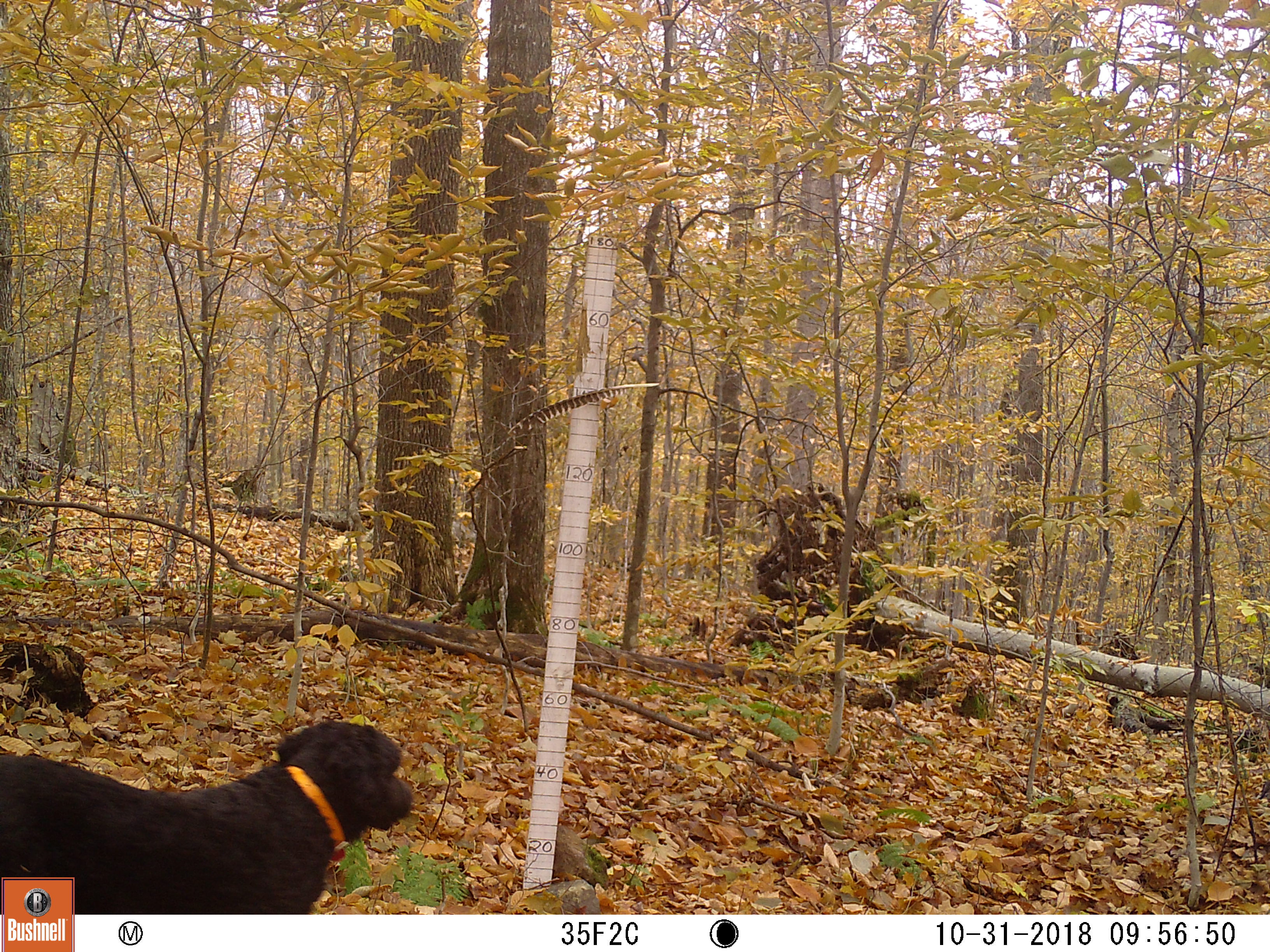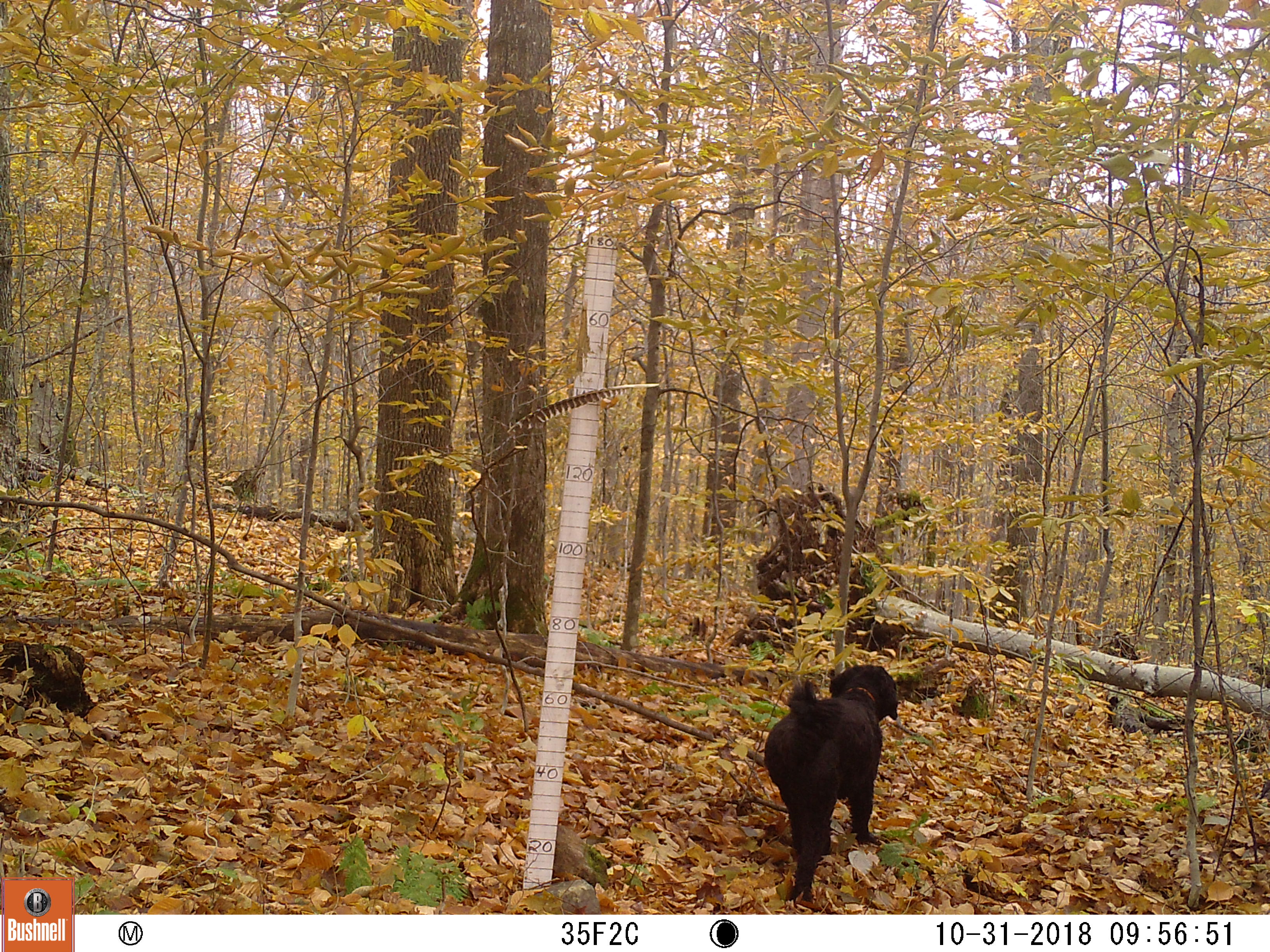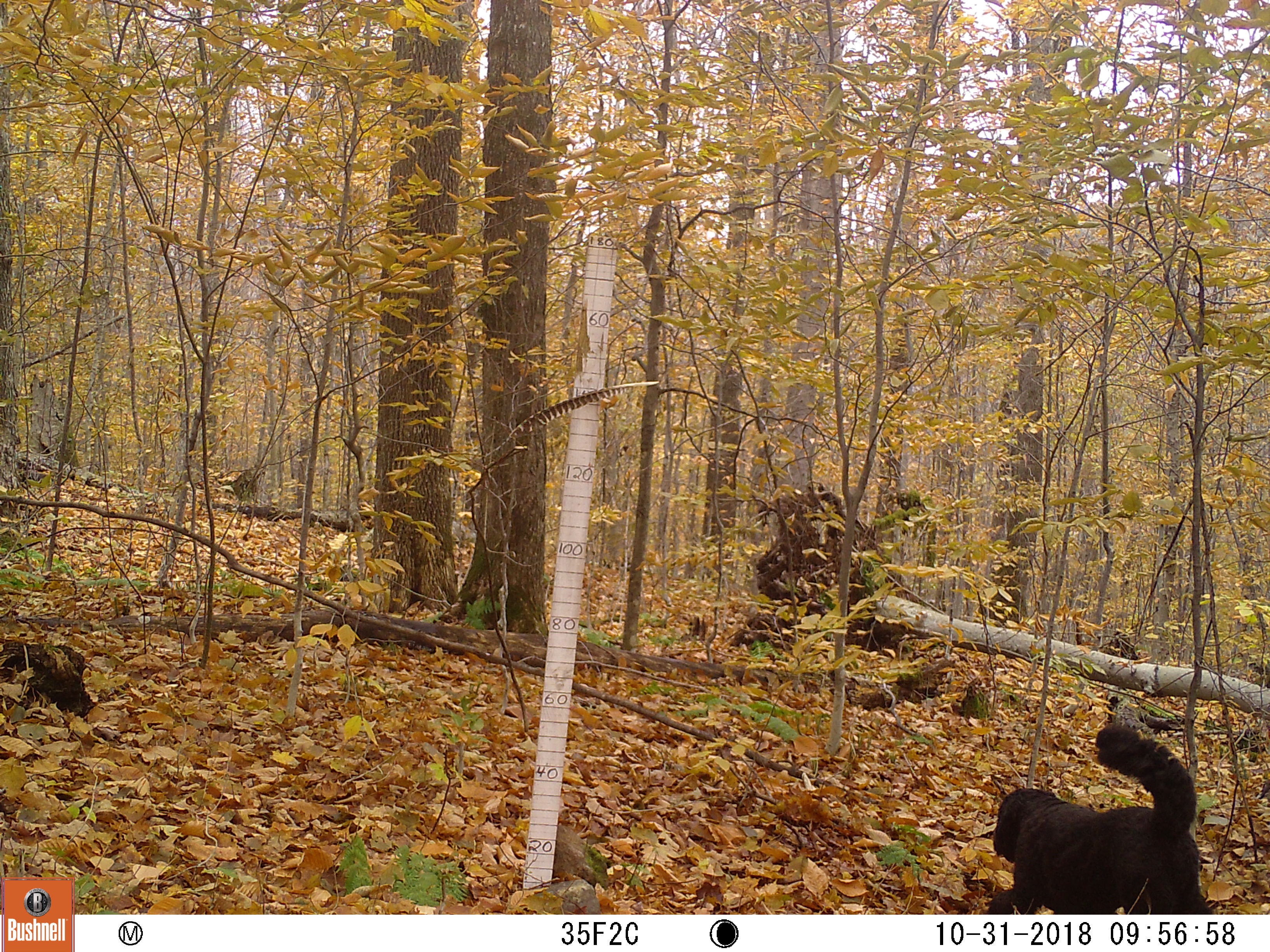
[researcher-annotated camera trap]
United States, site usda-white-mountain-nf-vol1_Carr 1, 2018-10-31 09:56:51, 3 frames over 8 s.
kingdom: Animalia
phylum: Chordata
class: Mammalia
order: Carnivora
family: Canidae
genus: Canis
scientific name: Canis familiaris familiaris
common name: domestic dog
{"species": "domestic dog (Canis familiaris familiaris)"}